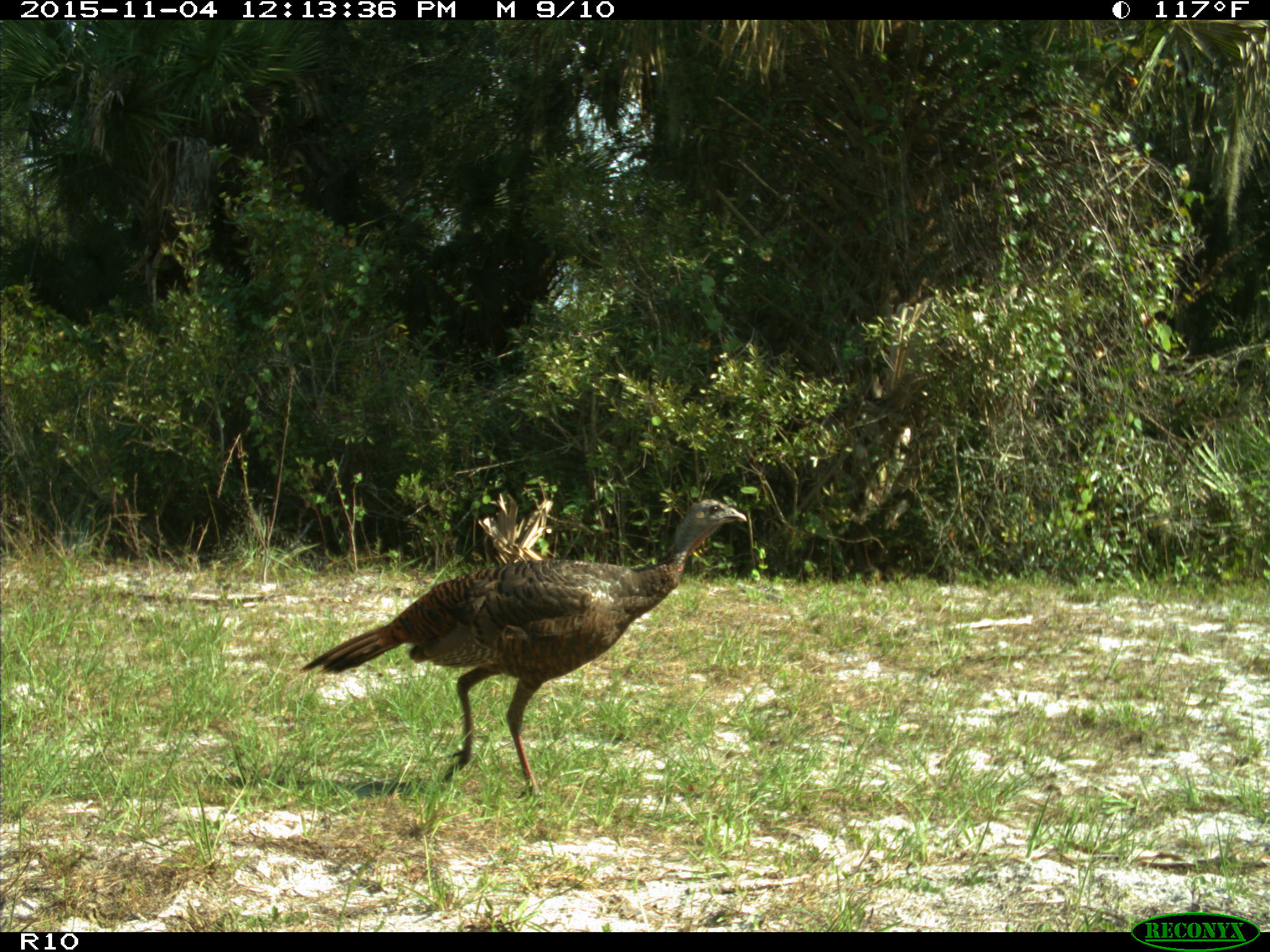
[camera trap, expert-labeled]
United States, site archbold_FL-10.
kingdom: Animalia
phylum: Chordata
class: Aves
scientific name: Aves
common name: birds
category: unidentified bird